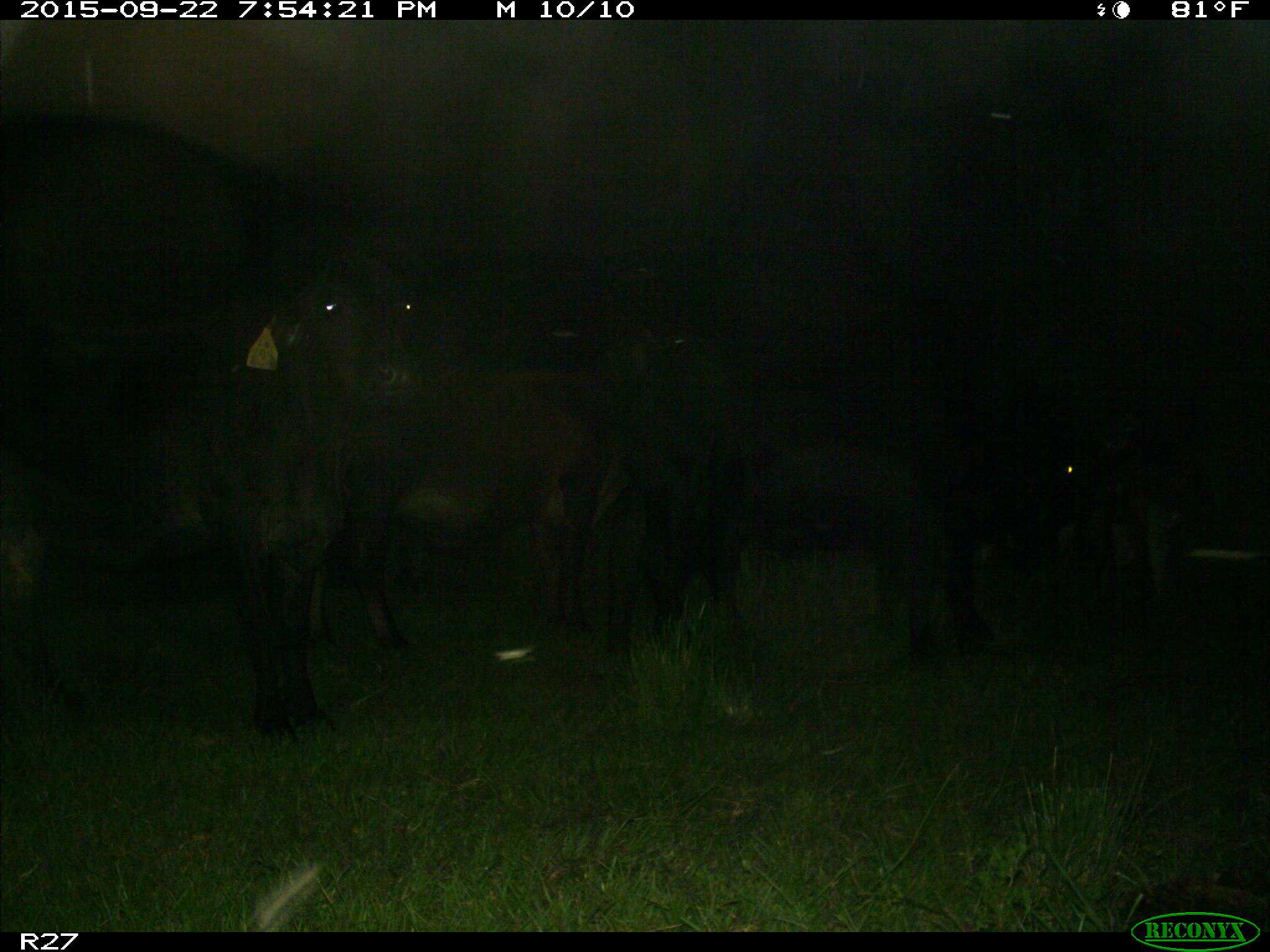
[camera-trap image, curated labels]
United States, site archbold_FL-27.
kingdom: Animalia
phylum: Chordata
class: Mammalia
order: Artiodactyla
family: Bovidae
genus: Bos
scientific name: Bos taurus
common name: domestic cow